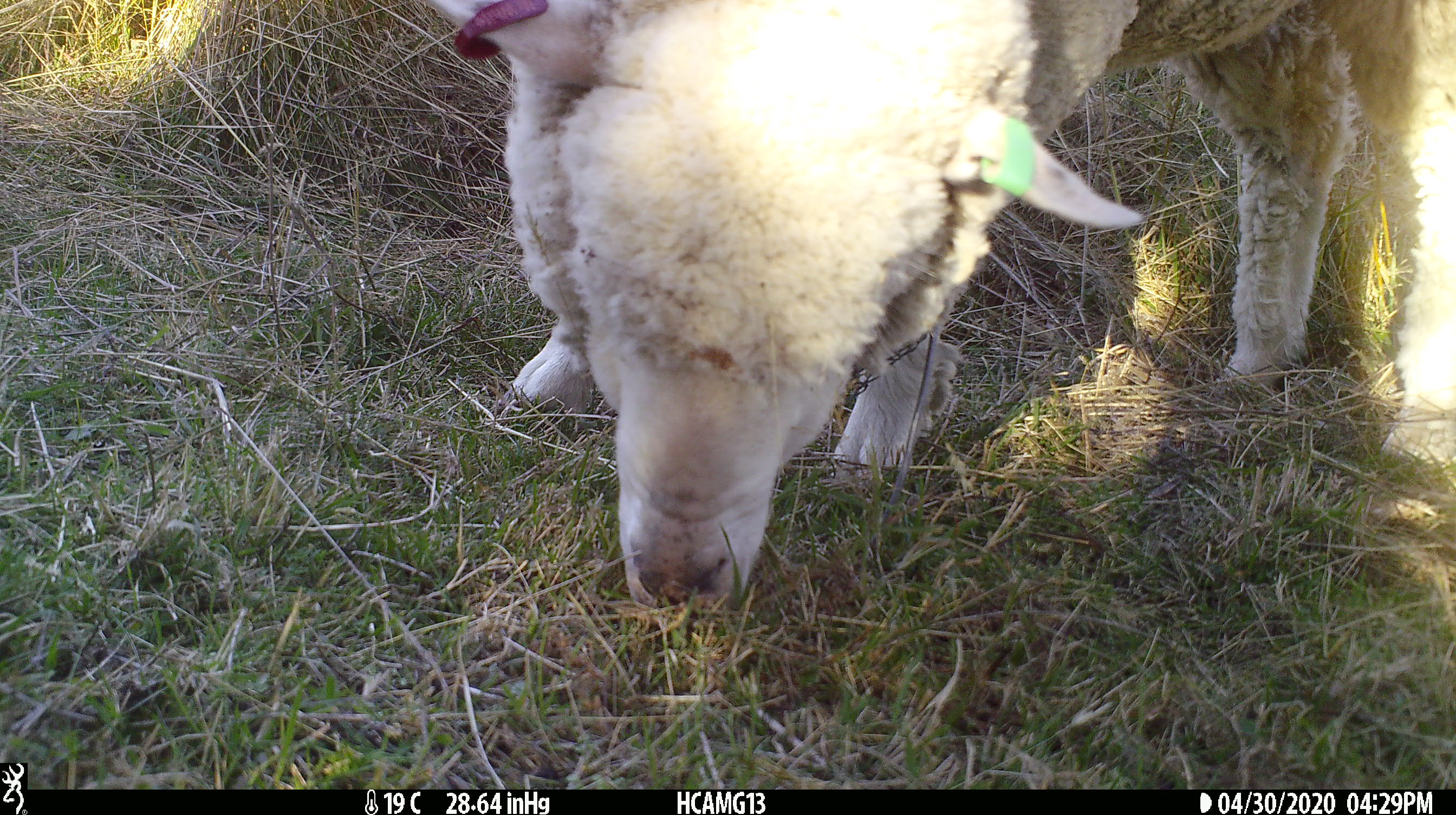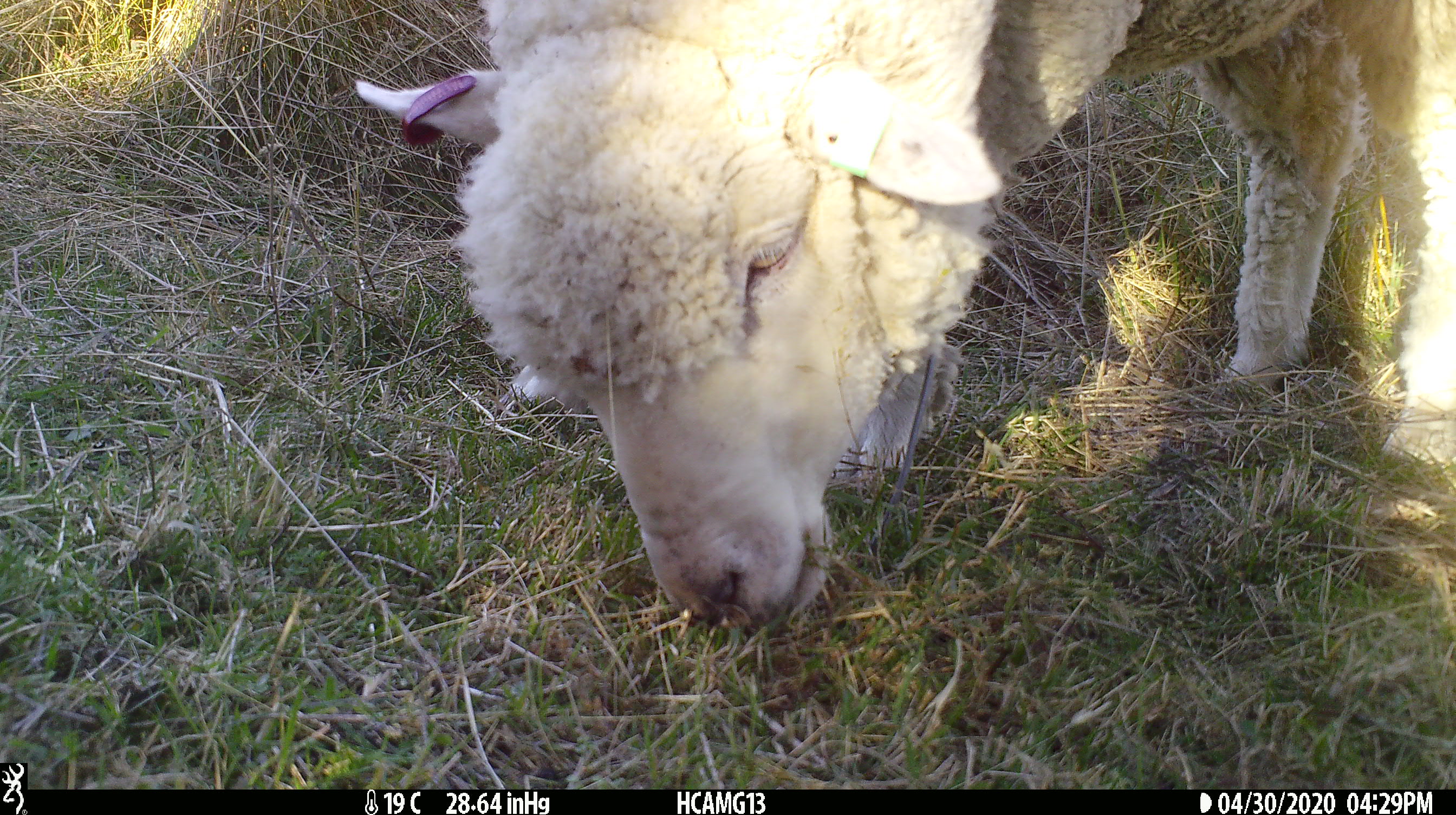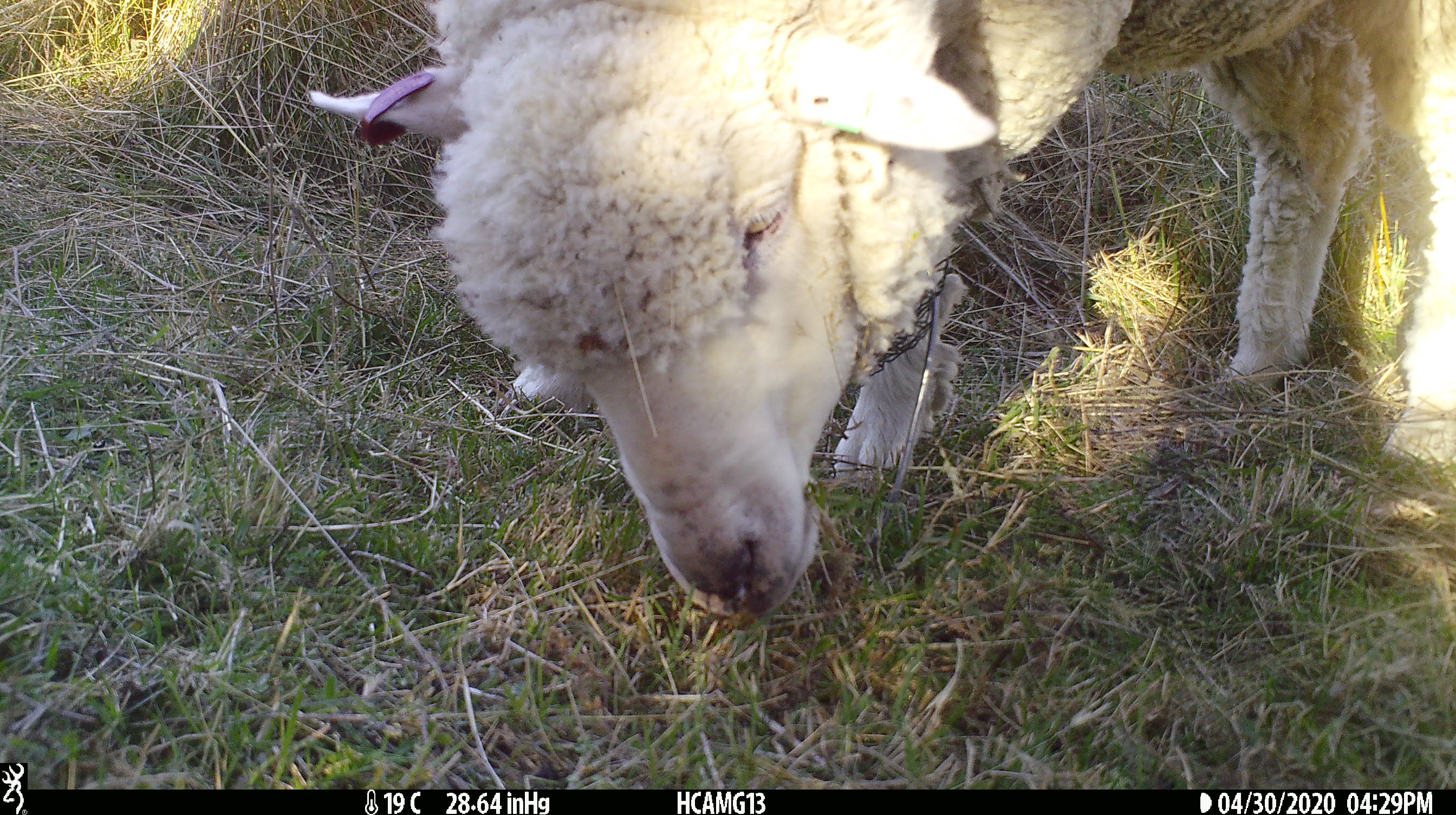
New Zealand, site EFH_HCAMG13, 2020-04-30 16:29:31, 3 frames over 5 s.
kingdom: Animalia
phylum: Chordata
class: Mammalia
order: Artiodactyla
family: Bovidae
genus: Ovis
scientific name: Ovis aries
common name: domestic sheep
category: sheep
Sheep (domestic sheep) (Ovis aries).